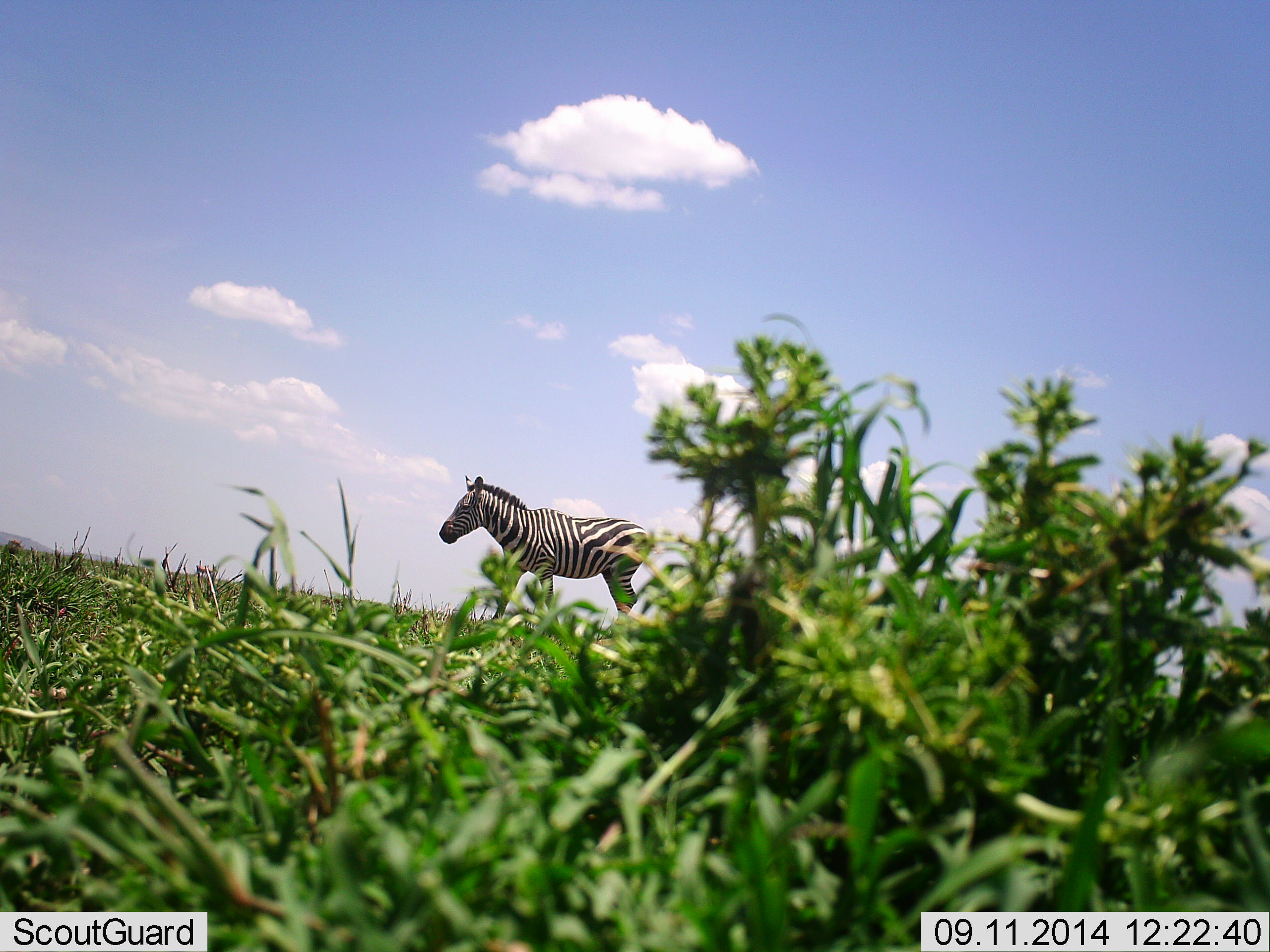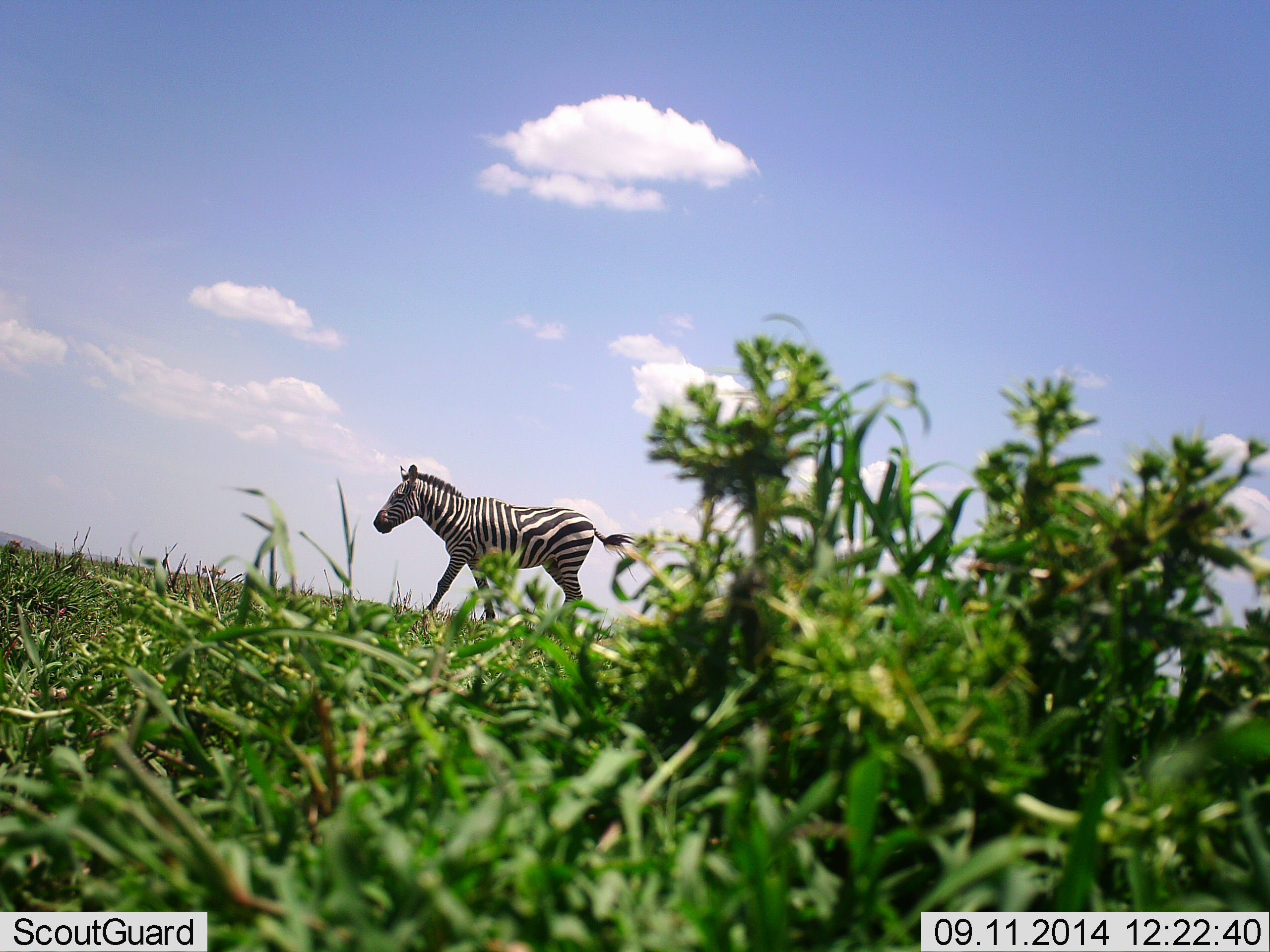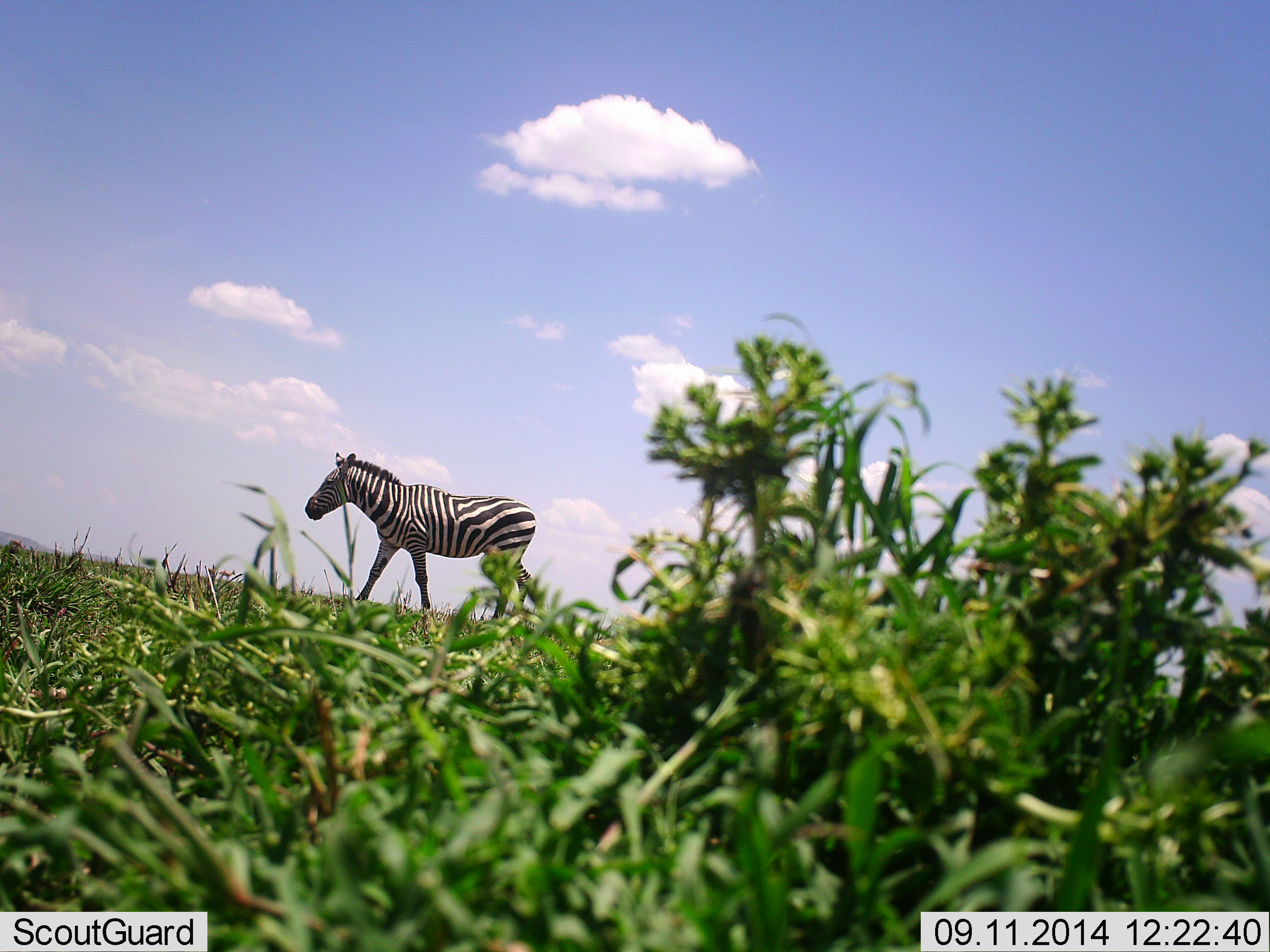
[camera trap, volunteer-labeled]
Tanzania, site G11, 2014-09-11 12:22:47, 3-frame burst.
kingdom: Animalia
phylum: Chordata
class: Mammalia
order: Perissodactyla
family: Equidae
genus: Equus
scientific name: Equus quagga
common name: plains zebra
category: zebra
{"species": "zebra (plains zebra) (Equus quagga)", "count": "1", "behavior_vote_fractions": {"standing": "20%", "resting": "0%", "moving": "90%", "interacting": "0%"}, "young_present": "0%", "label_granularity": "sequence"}